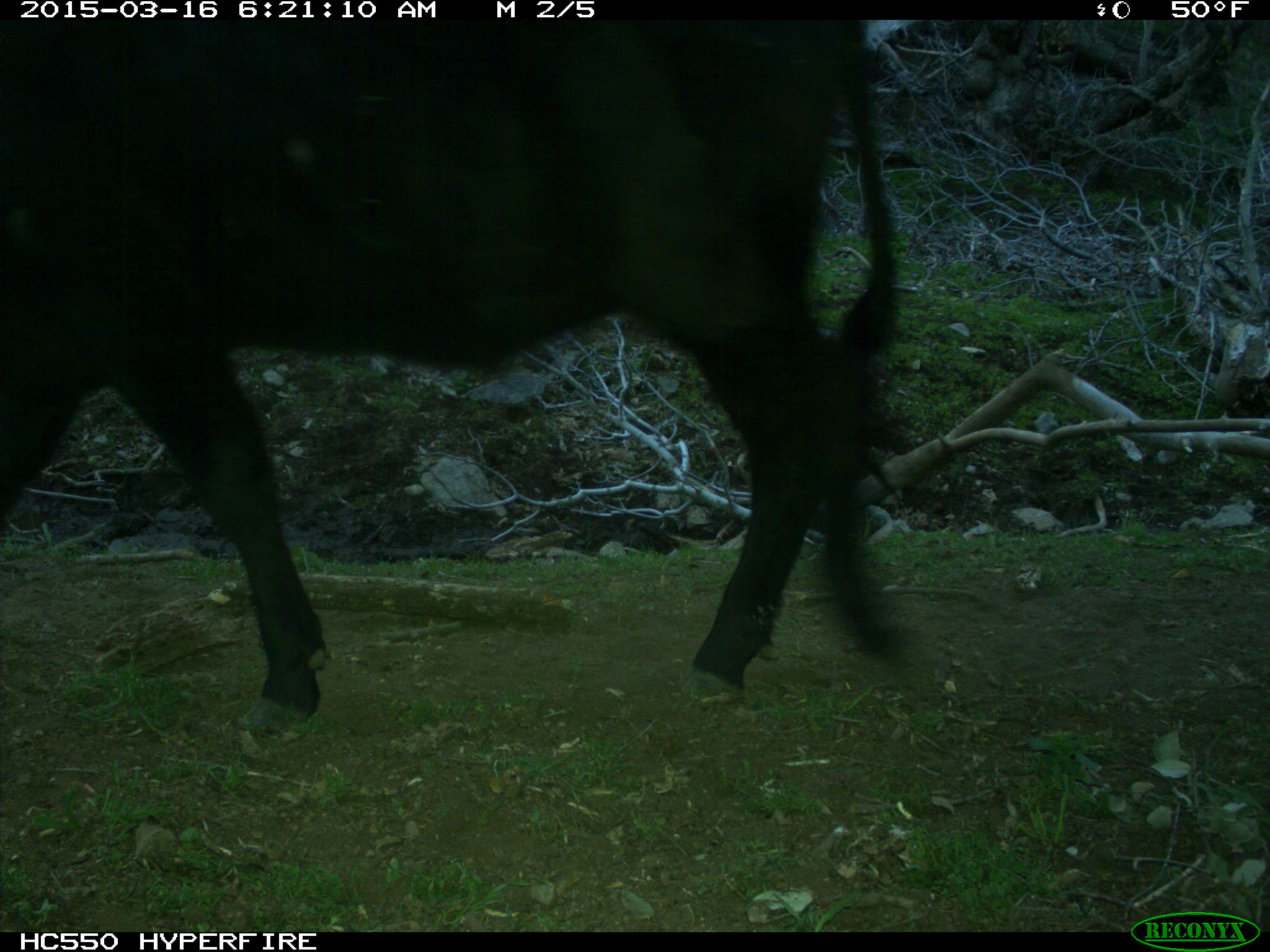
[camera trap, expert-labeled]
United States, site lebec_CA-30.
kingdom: Animalia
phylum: Chordata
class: Mammalia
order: Artiodactyla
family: Bovidae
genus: Bos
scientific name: Bos taurus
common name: domestic cow